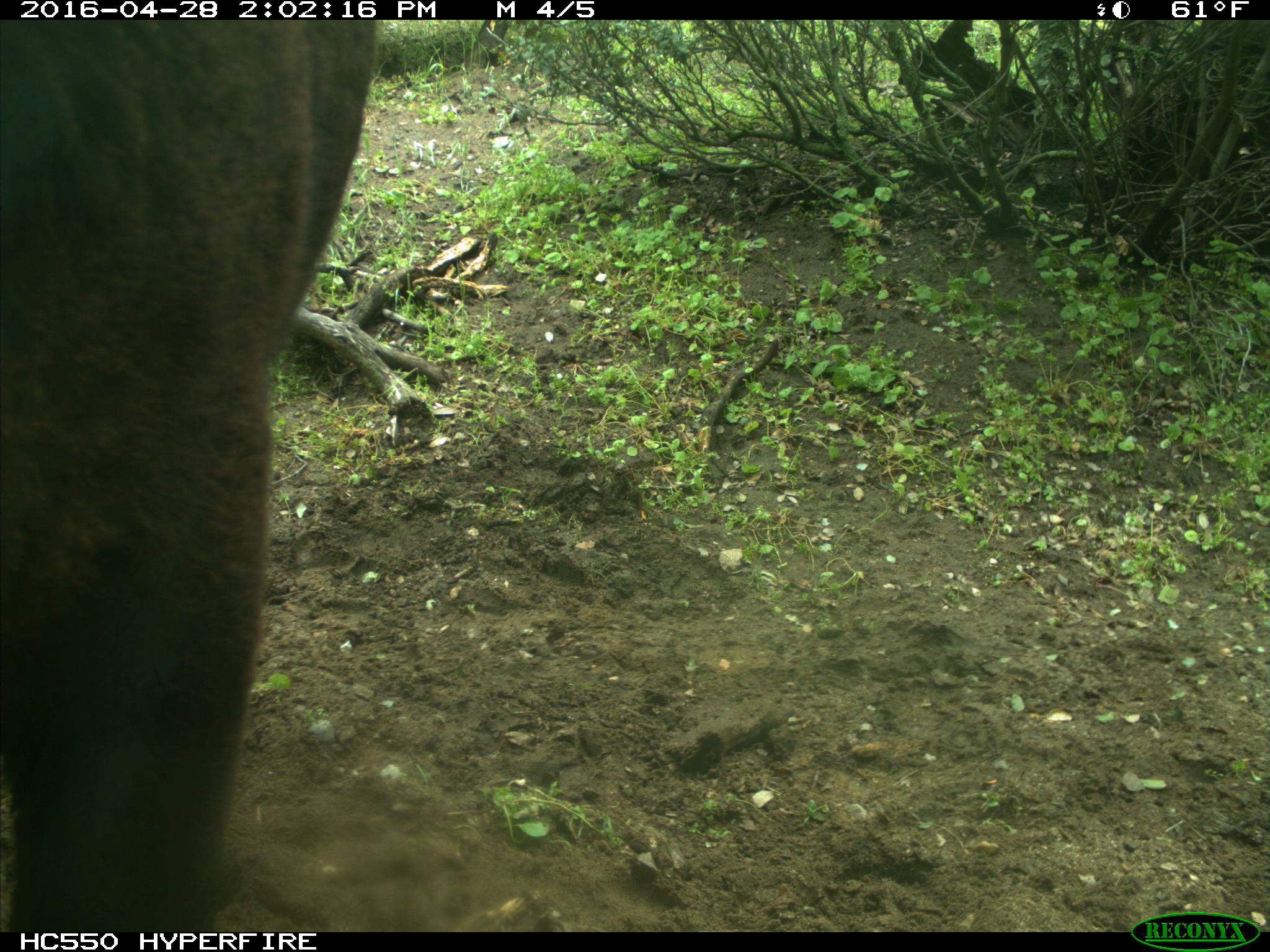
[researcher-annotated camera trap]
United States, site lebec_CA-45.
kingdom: Animalia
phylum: Chordata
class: Mammalia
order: Artiodactyla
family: Bovidae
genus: Bos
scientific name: Bos taurus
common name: domestic cow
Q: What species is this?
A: Bos taurus (domestic cow).